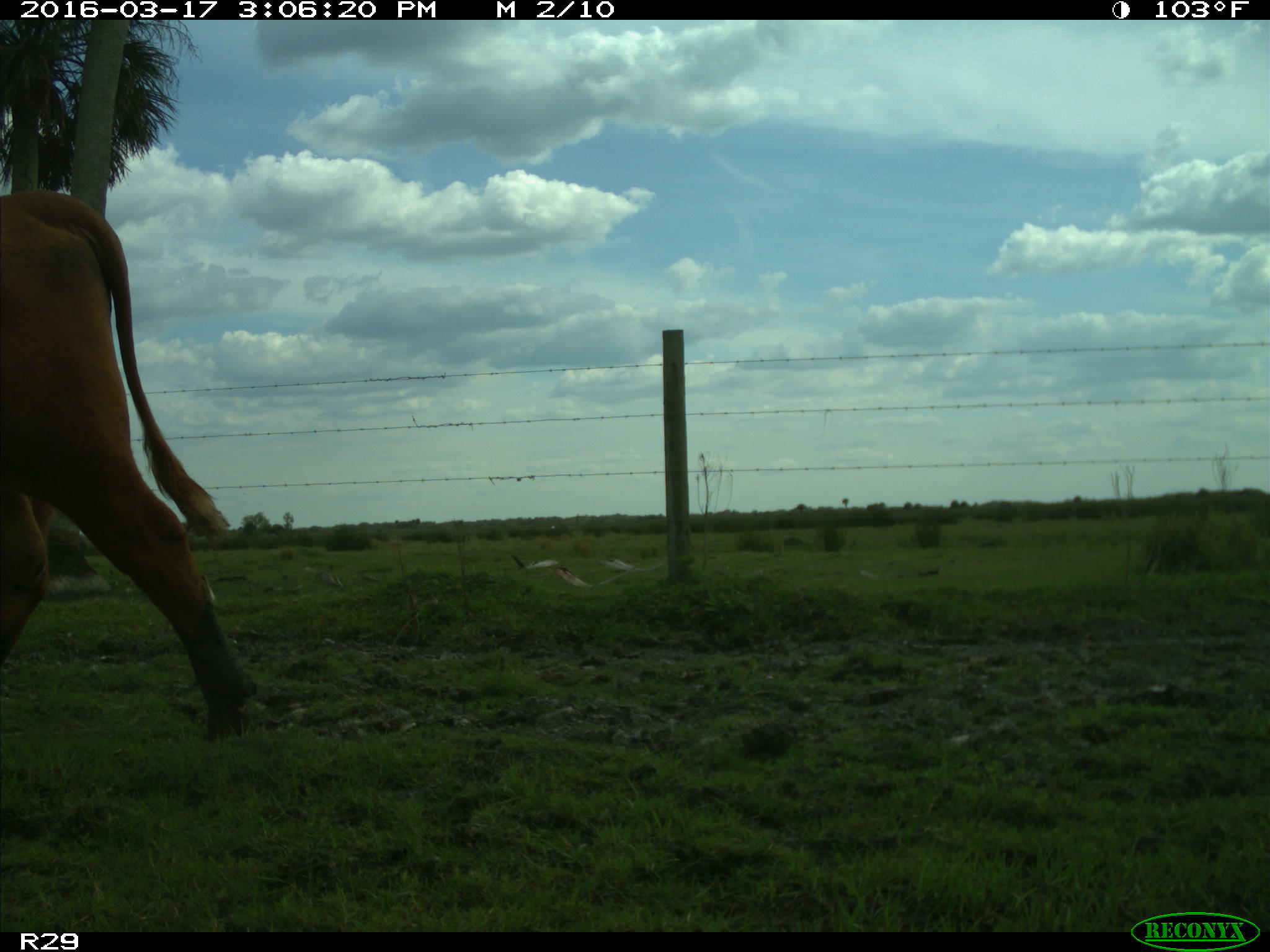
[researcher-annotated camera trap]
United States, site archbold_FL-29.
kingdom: Animalia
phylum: Chordata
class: Mammalia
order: Artiodactyla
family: Bovidae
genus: Bos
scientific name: Bos taurus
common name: domestic cow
Bos taurus (domestic cow).